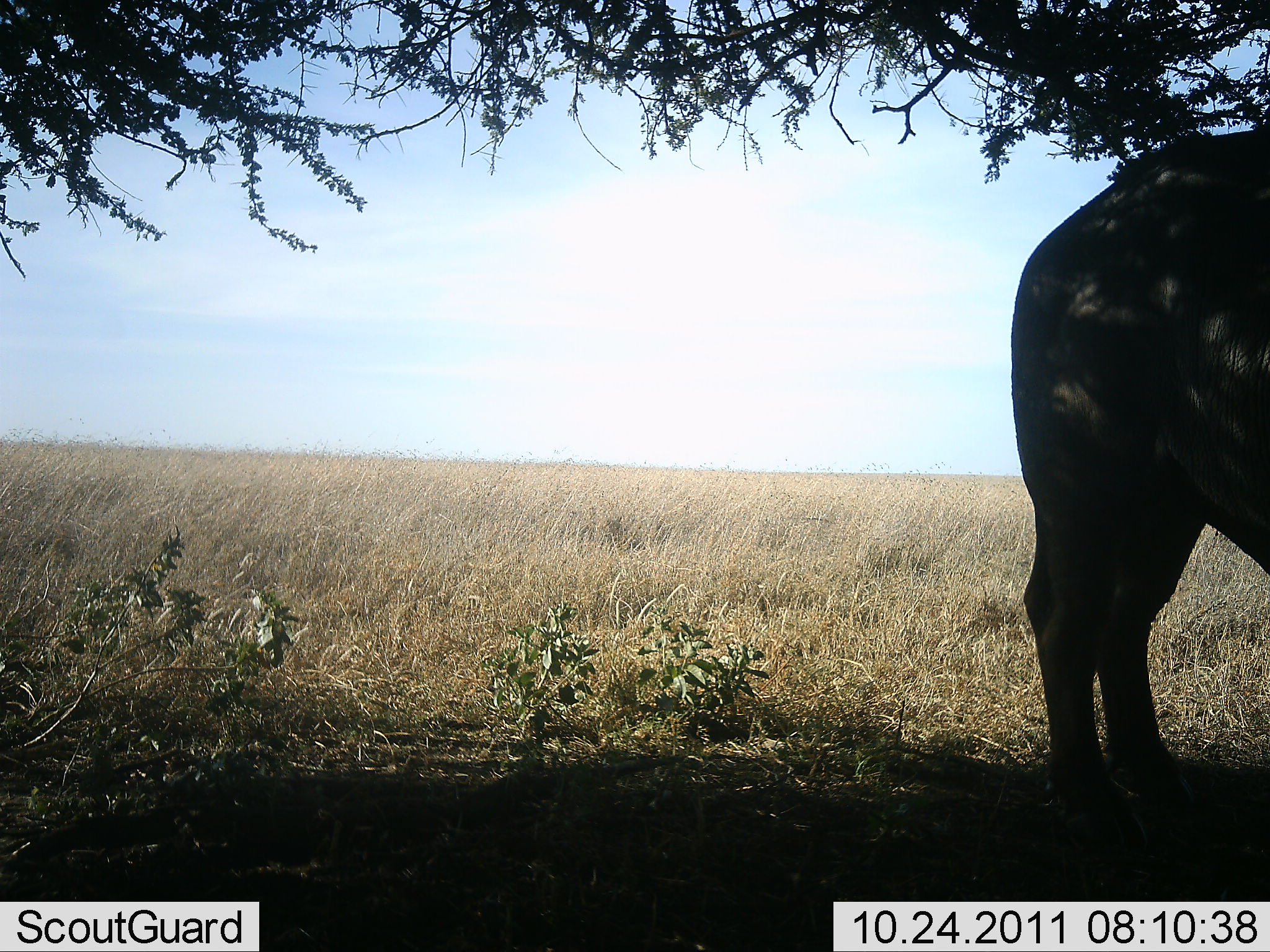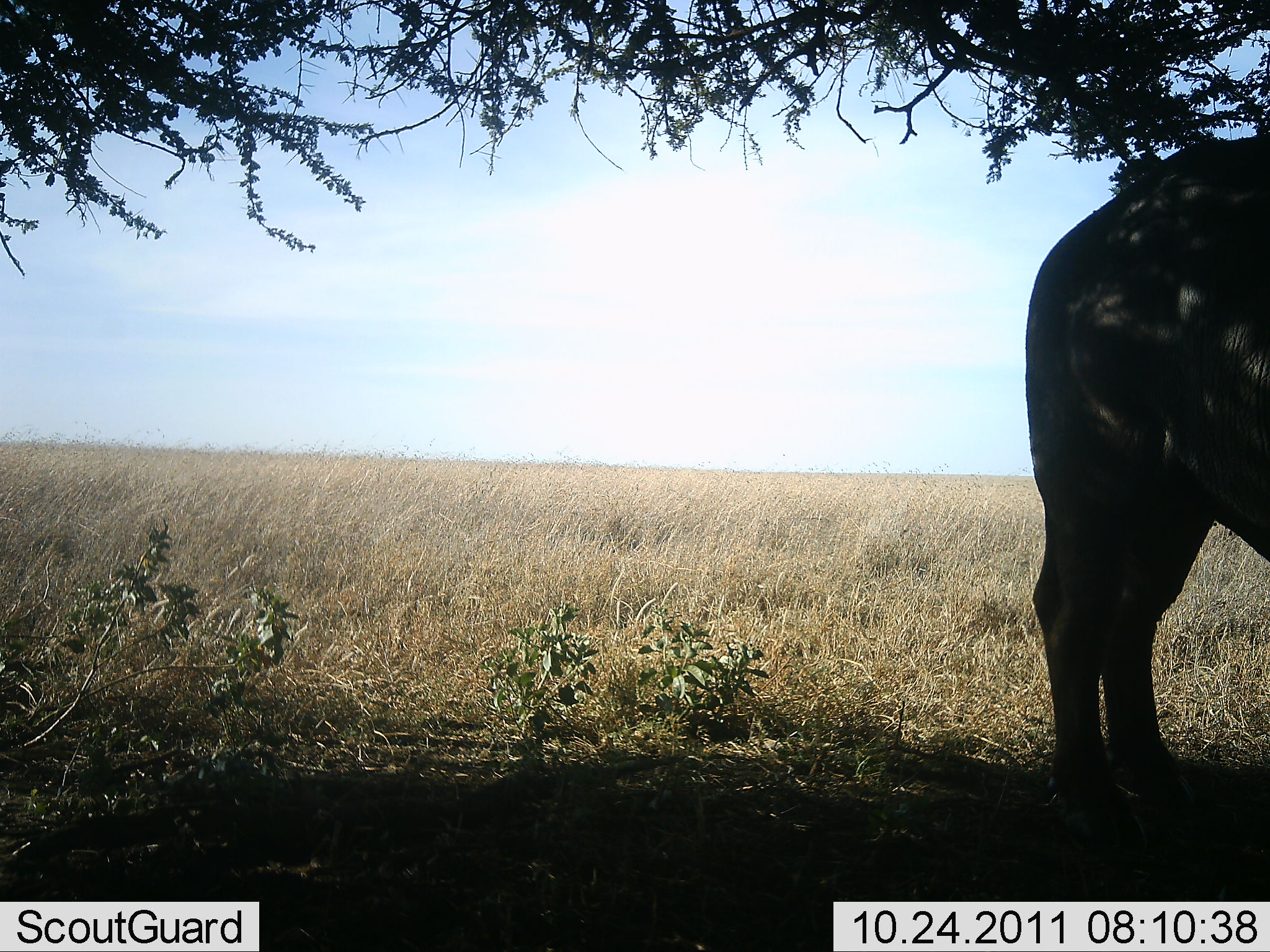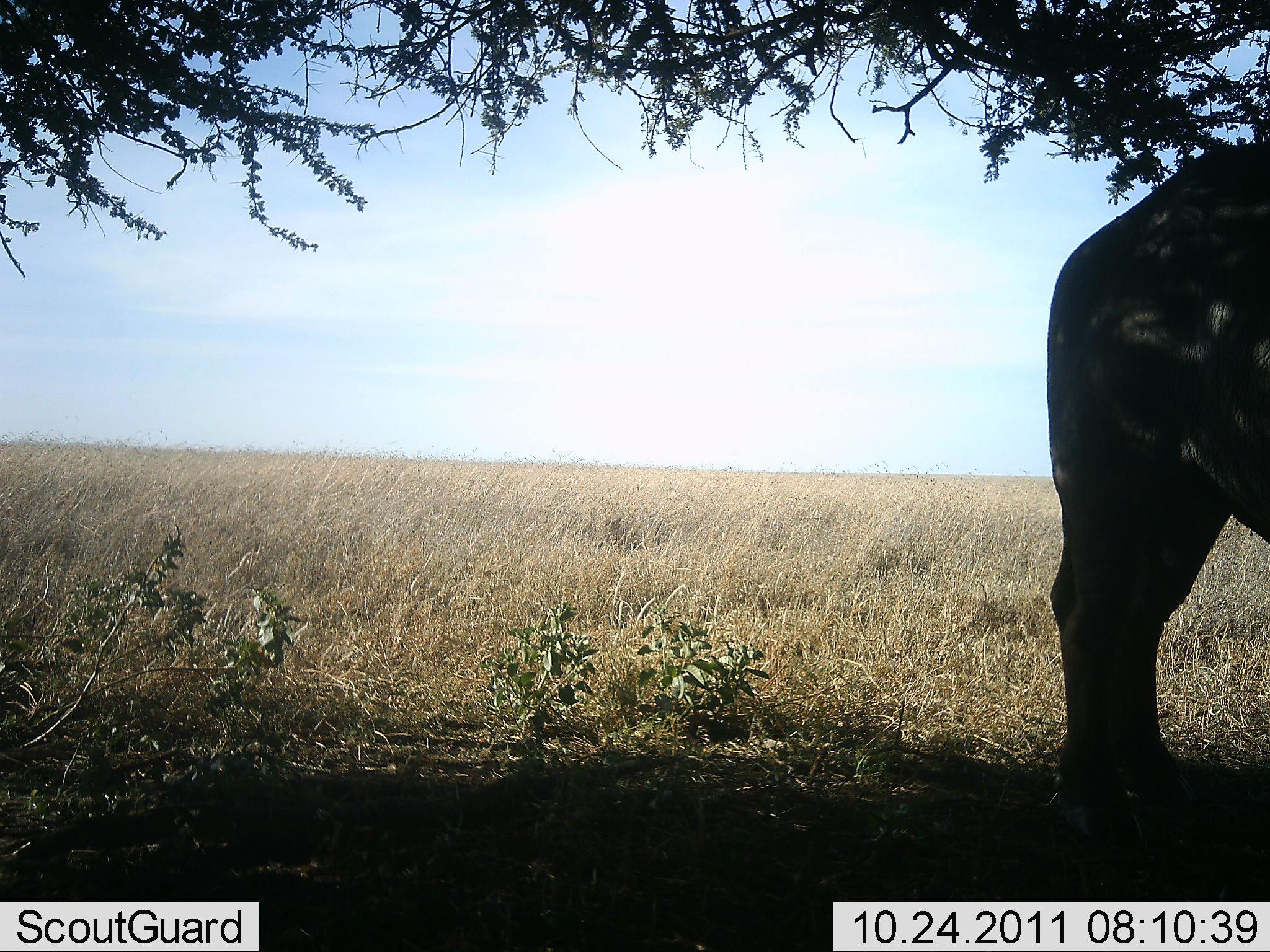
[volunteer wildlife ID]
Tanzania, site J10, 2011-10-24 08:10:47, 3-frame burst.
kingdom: Animalia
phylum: Chordata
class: Mammalia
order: Artiodactyla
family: Bovidae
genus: Syncerus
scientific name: Syncerus caffer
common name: cape buffalo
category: buffalo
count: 1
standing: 100%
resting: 0%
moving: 0%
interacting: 0%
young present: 0%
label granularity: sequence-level